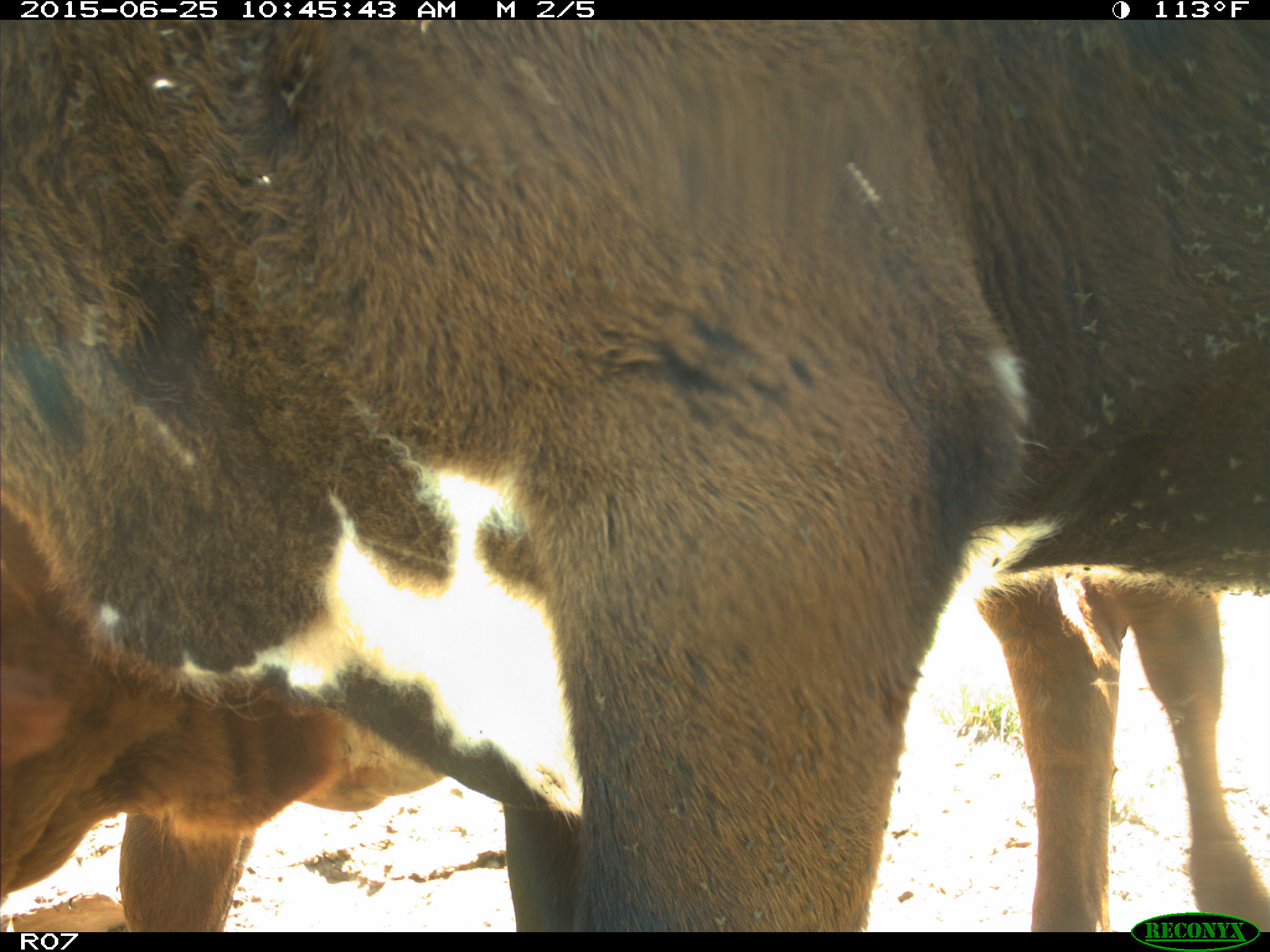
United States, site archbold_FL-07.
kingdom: Animalia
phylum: Chordata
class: Mammalia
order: Artiodactyla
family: Bovidae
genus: Bos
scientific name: Bos taurus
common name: domestic cow